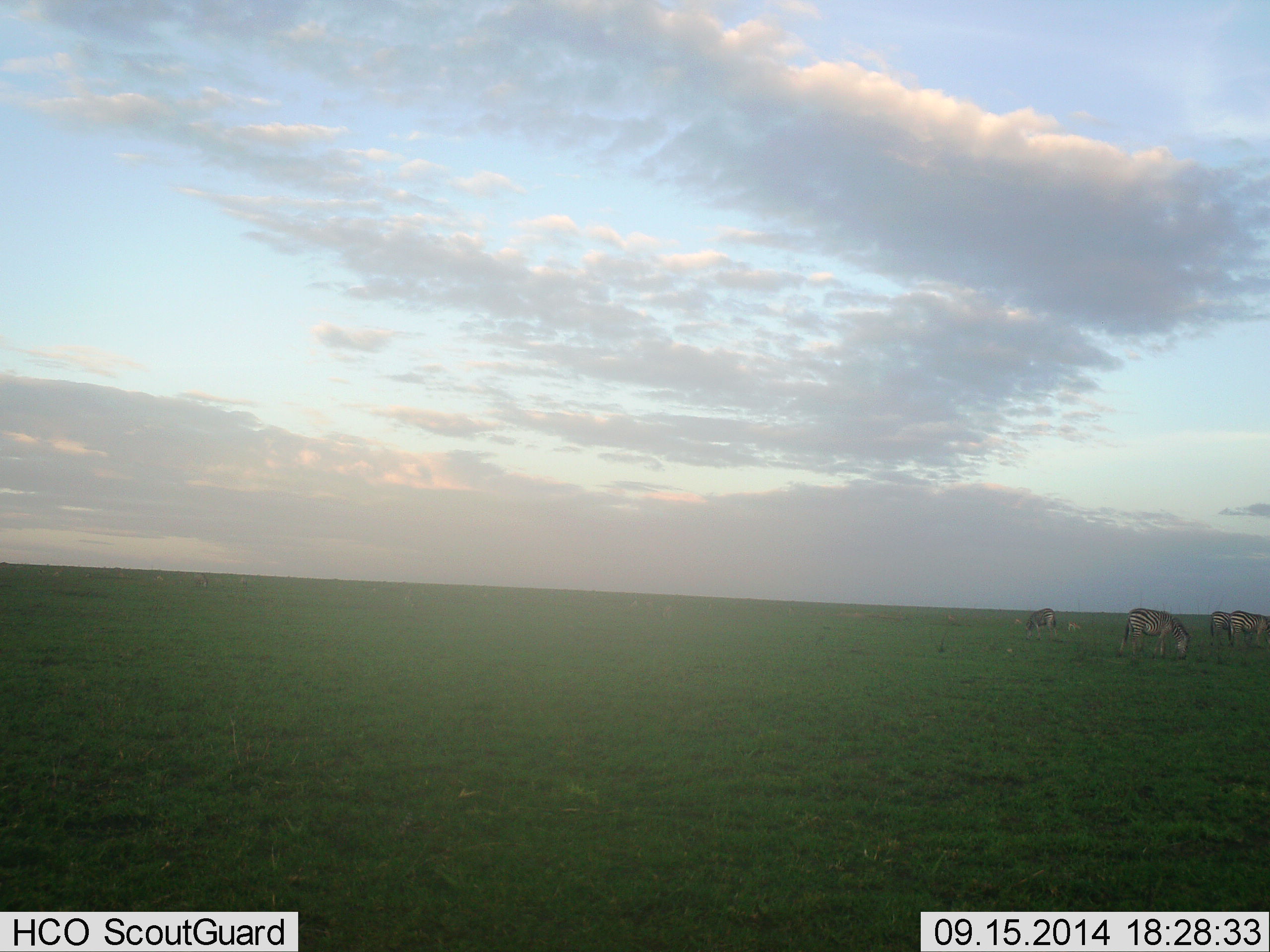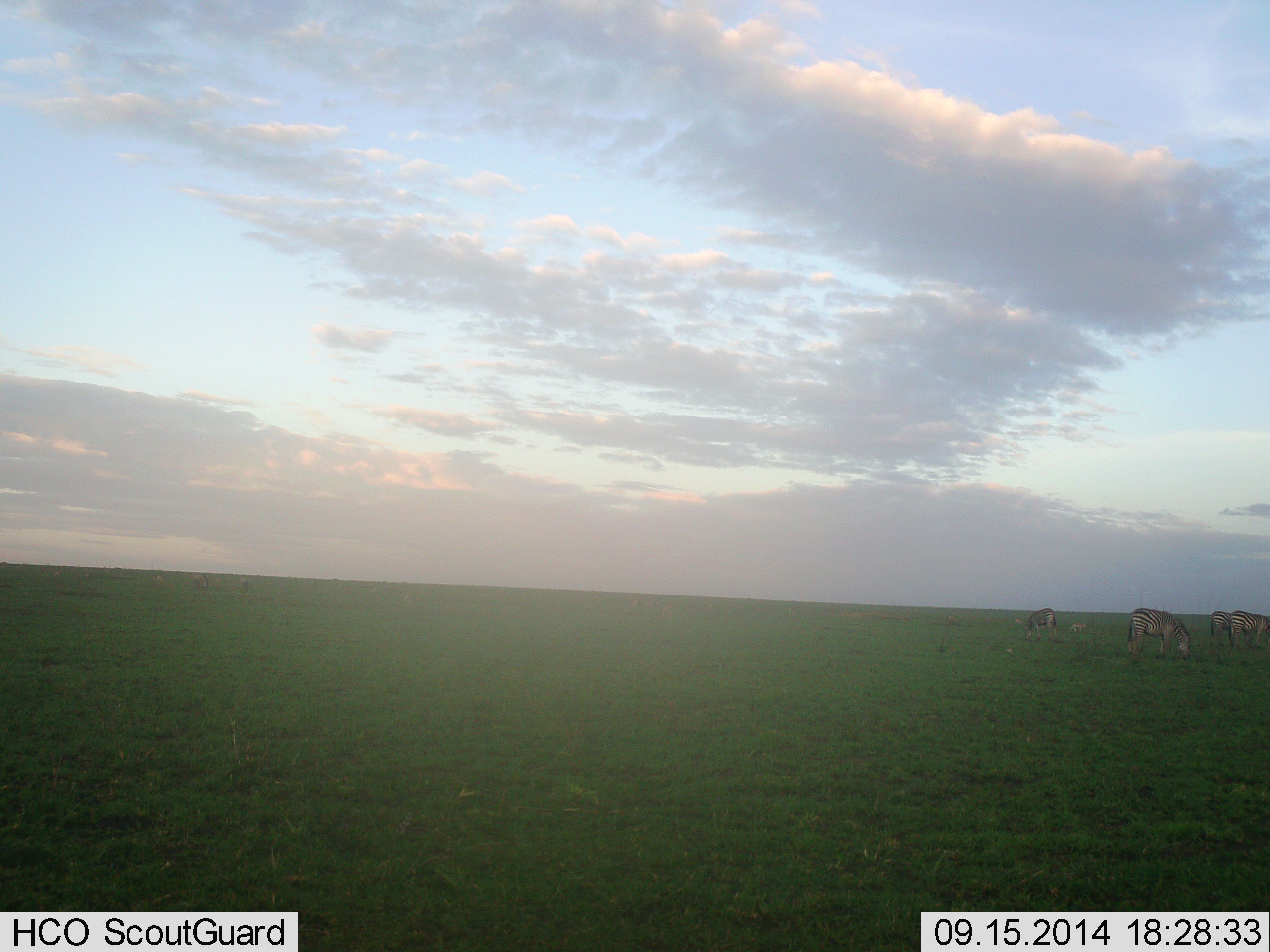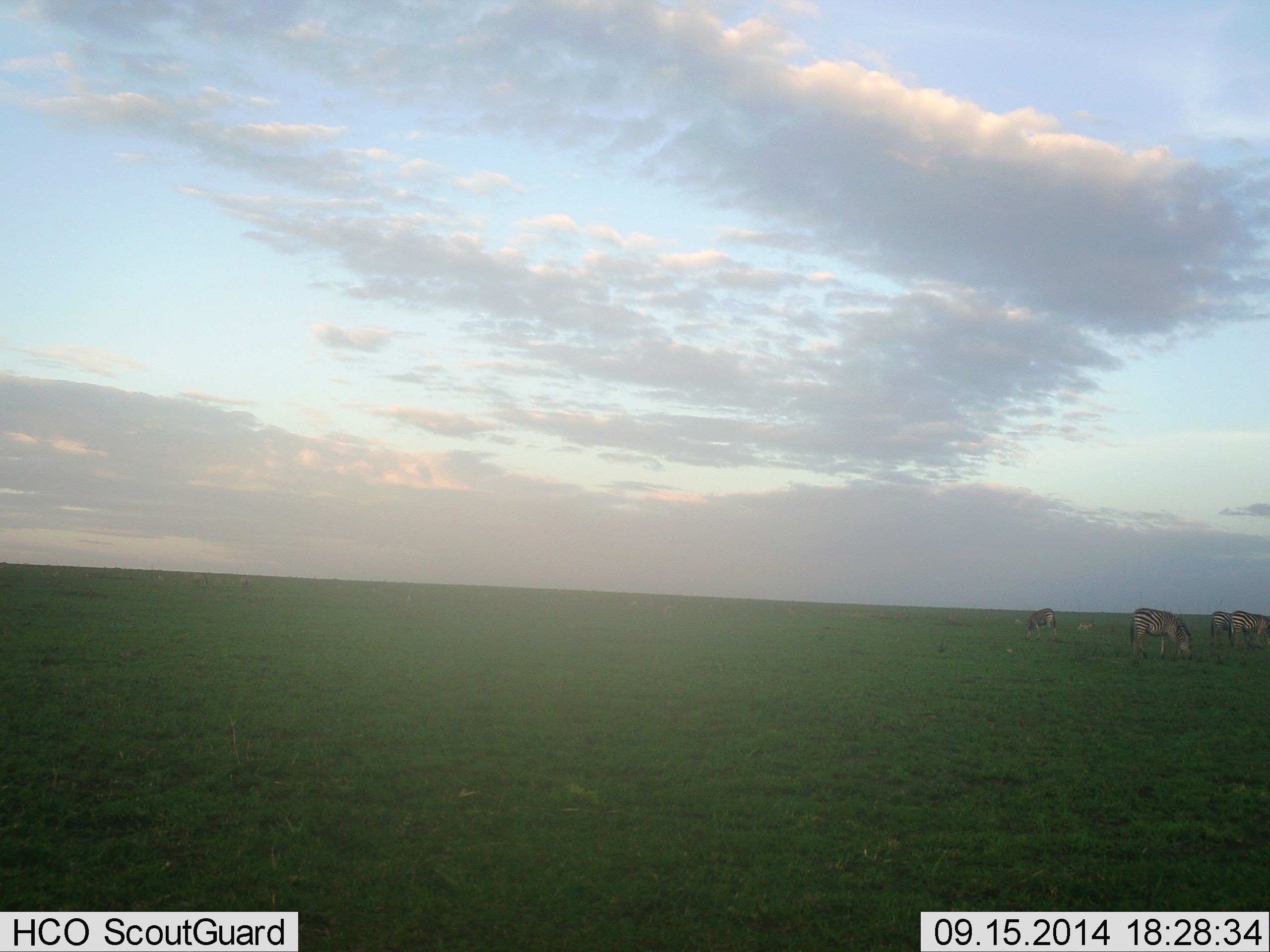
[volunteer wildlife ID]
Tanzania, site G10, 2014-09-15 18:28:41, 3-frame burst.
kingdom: Animalia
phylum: Chordata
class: Mammalia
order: Perissodactyla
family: Equidae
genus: Equus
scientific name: Equus quagga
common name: plains zebra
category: zebra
Zebra (plains zebra) (Equus quagga), count 4. Behavior (volunteer vote fractions): standing 20%, resting 0%, moving 0%, interacting 10%. Young present (vote fraction): 10%. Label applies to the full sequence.